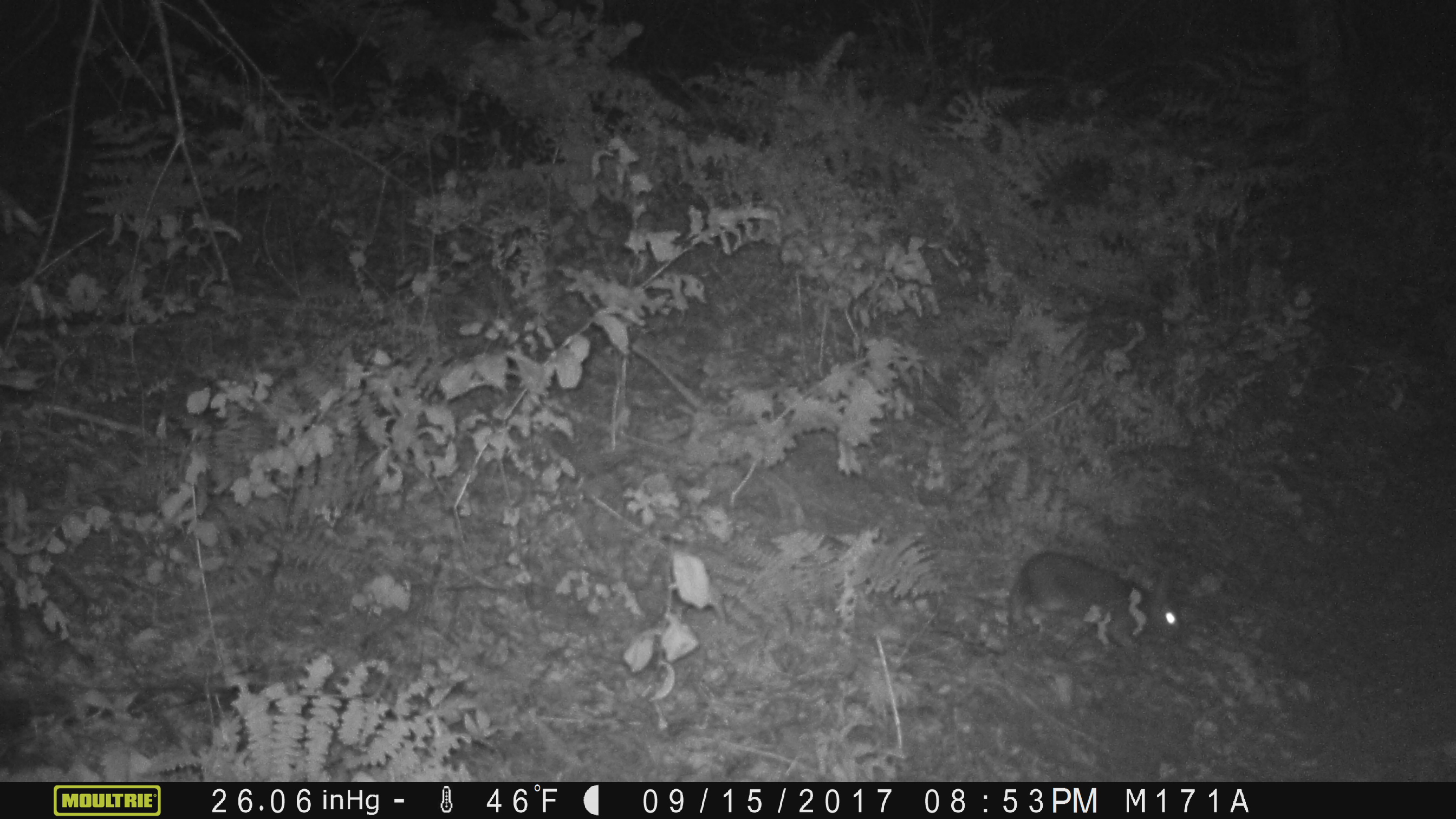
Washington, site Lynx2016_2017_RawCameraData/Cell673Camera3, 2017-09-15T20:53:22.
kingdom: Animalia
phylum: Chordata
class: Mammalia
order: Lagomorpha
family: Leporidae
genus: Lepus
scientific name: Lepus americanus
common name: snowshoe hare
Lepus americanus (snowshoe hare). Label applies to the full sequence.